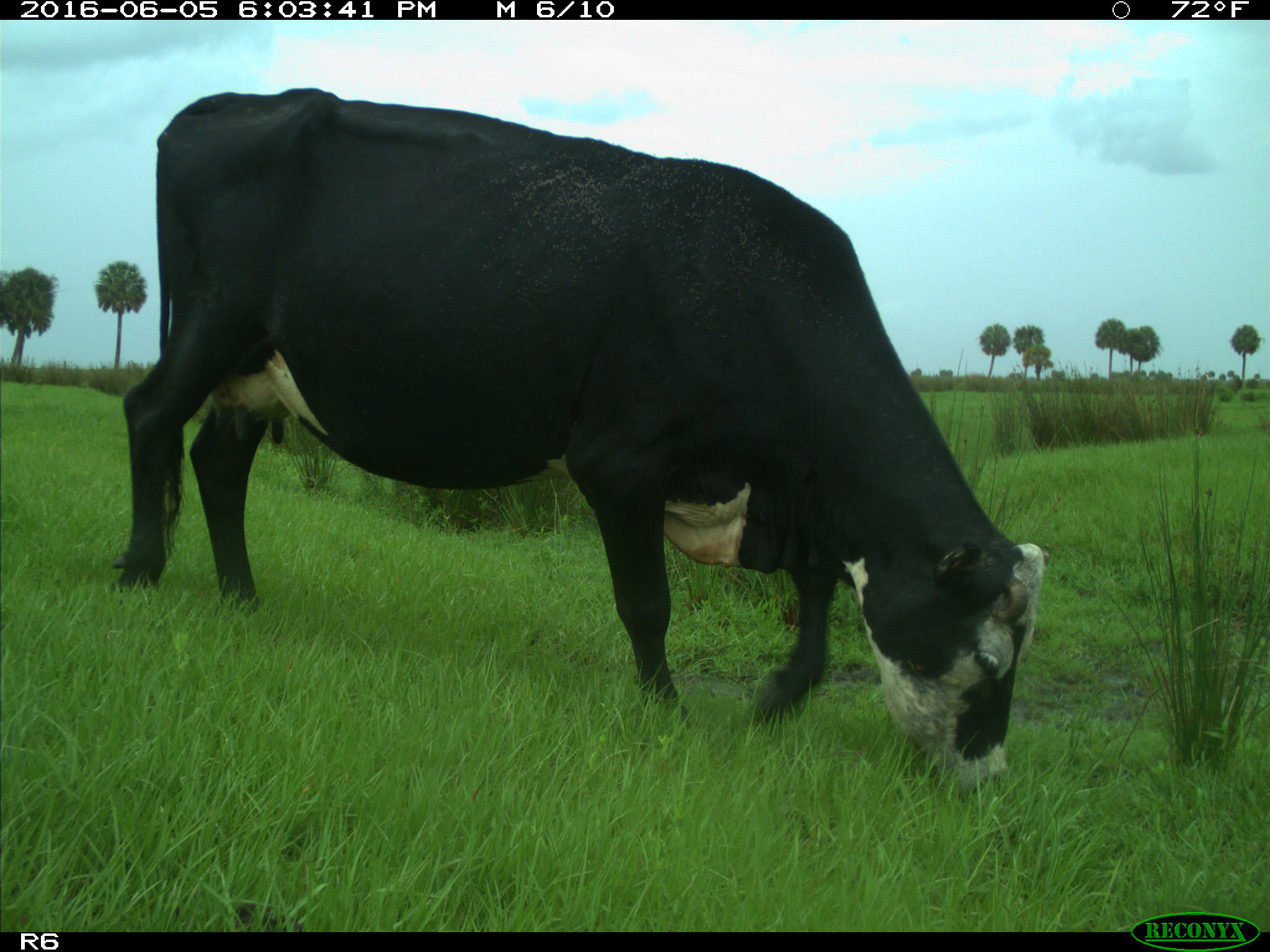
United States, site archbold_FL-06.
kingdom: Animalia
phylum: Chordata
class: Mammalia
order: Artiodactyla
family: Bovidae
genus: Bos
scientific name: Bos taurus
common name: domestic cow